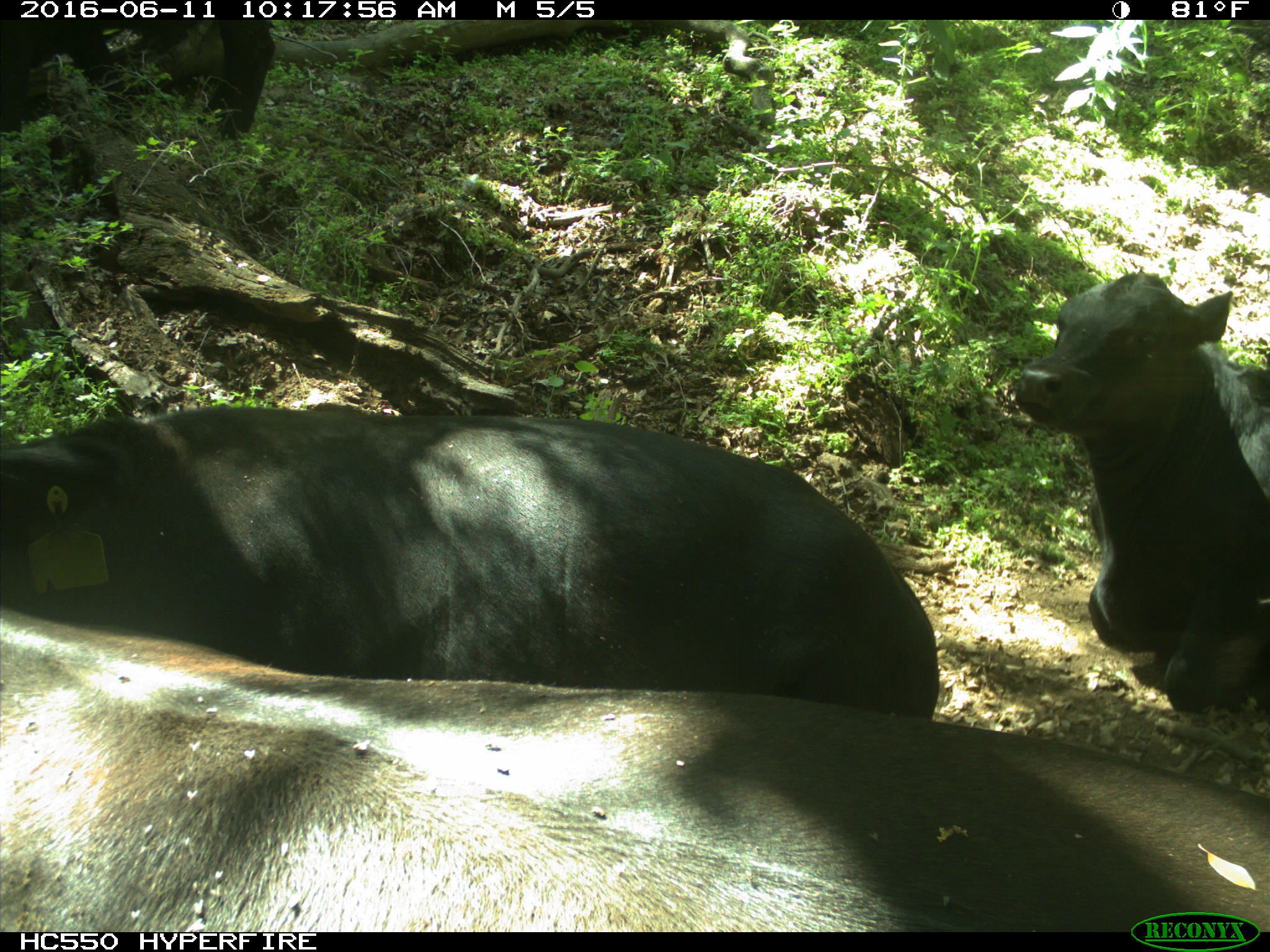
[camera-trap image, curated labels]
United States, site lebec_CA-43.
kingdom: Animalia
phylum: Chordata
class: Mammalia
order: Artiodactyla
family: Bovidae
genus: Bos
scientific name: Bos taurus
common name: domestic cow